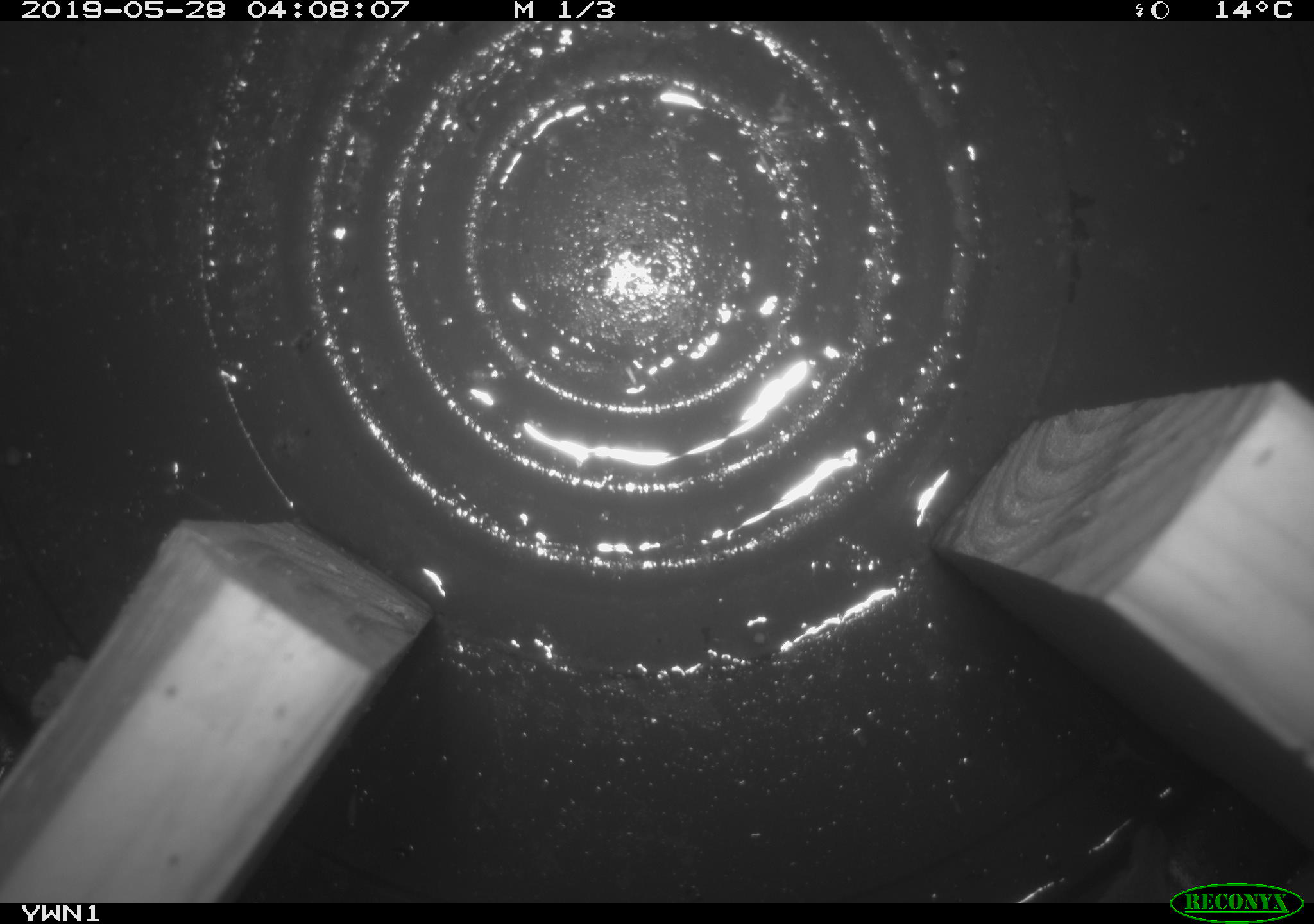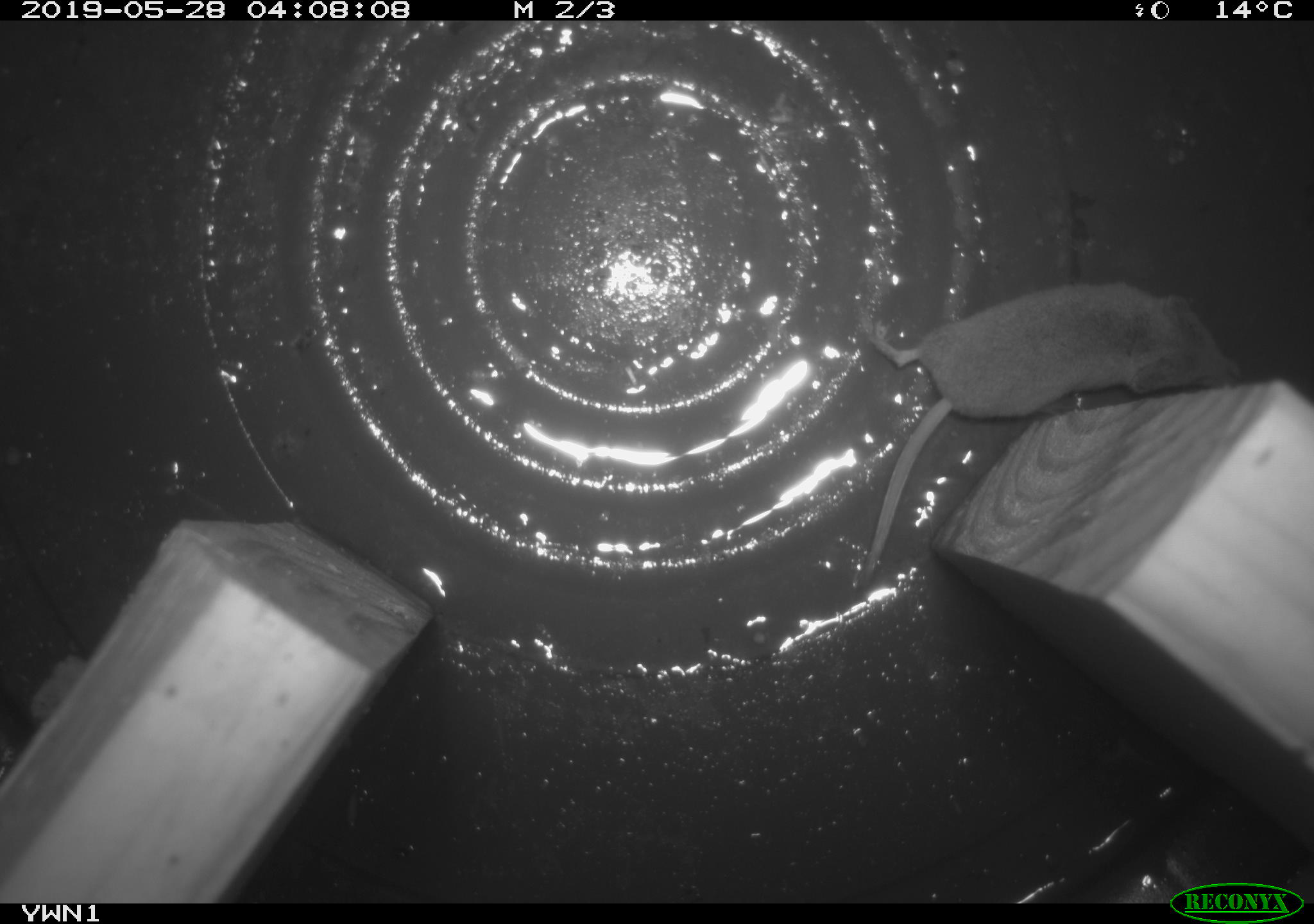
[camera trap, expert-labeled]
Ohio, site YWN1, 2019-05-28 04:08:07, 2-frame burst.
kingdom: Animalia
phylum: Chordata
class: Mammalia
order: Eulipotyphla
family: Soricidae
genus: Sorex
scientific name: Sorex cinereus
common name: masked shrew